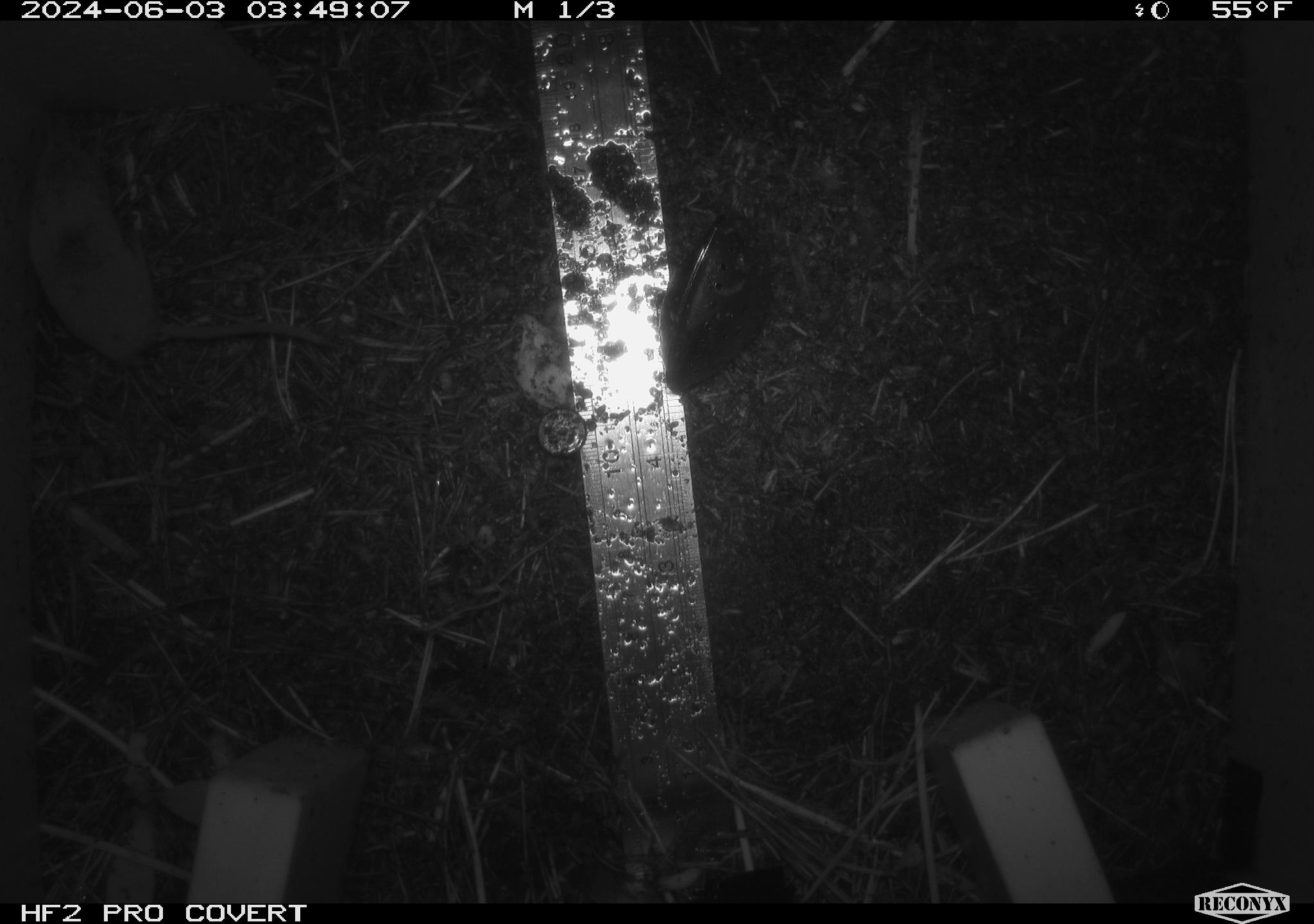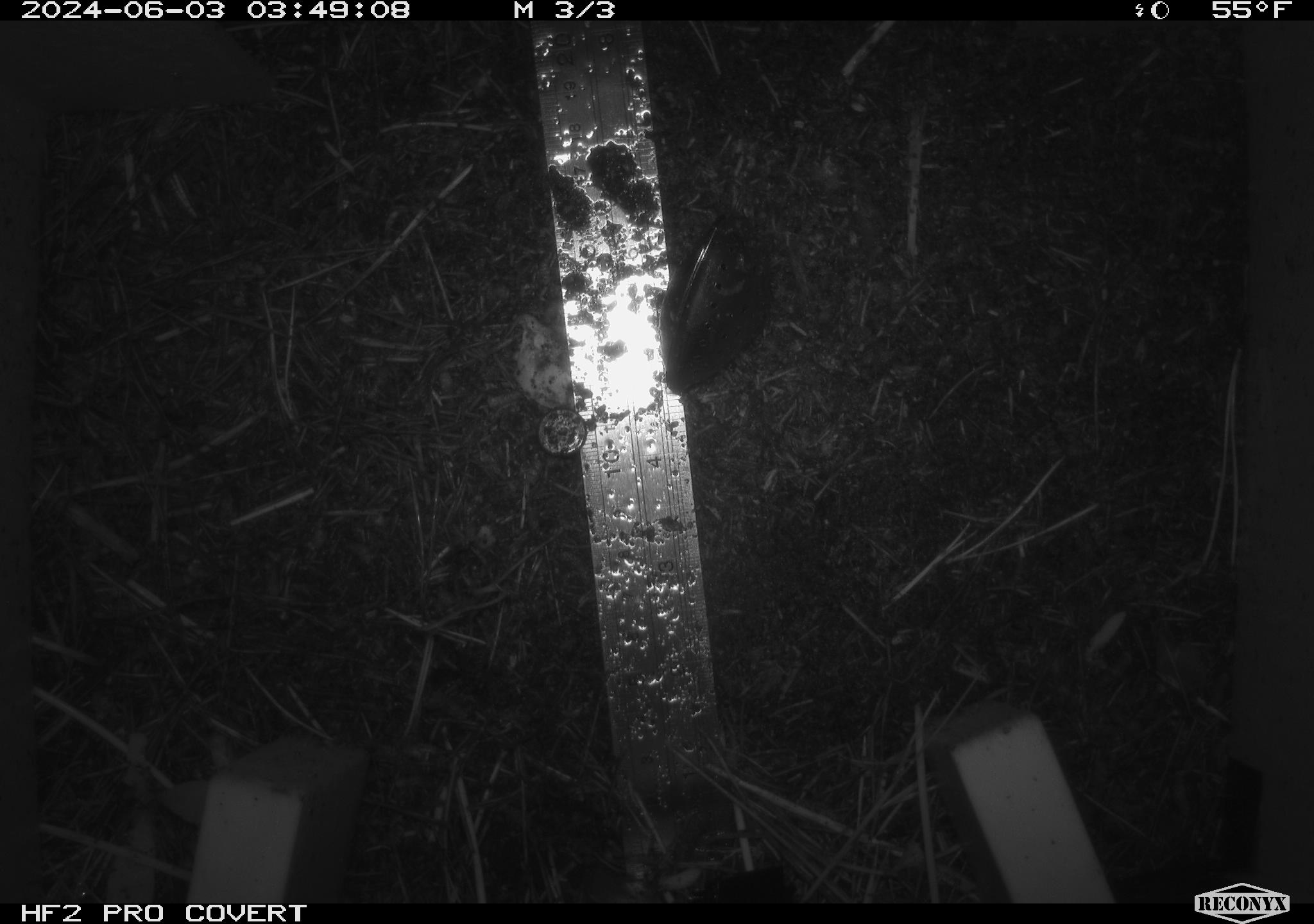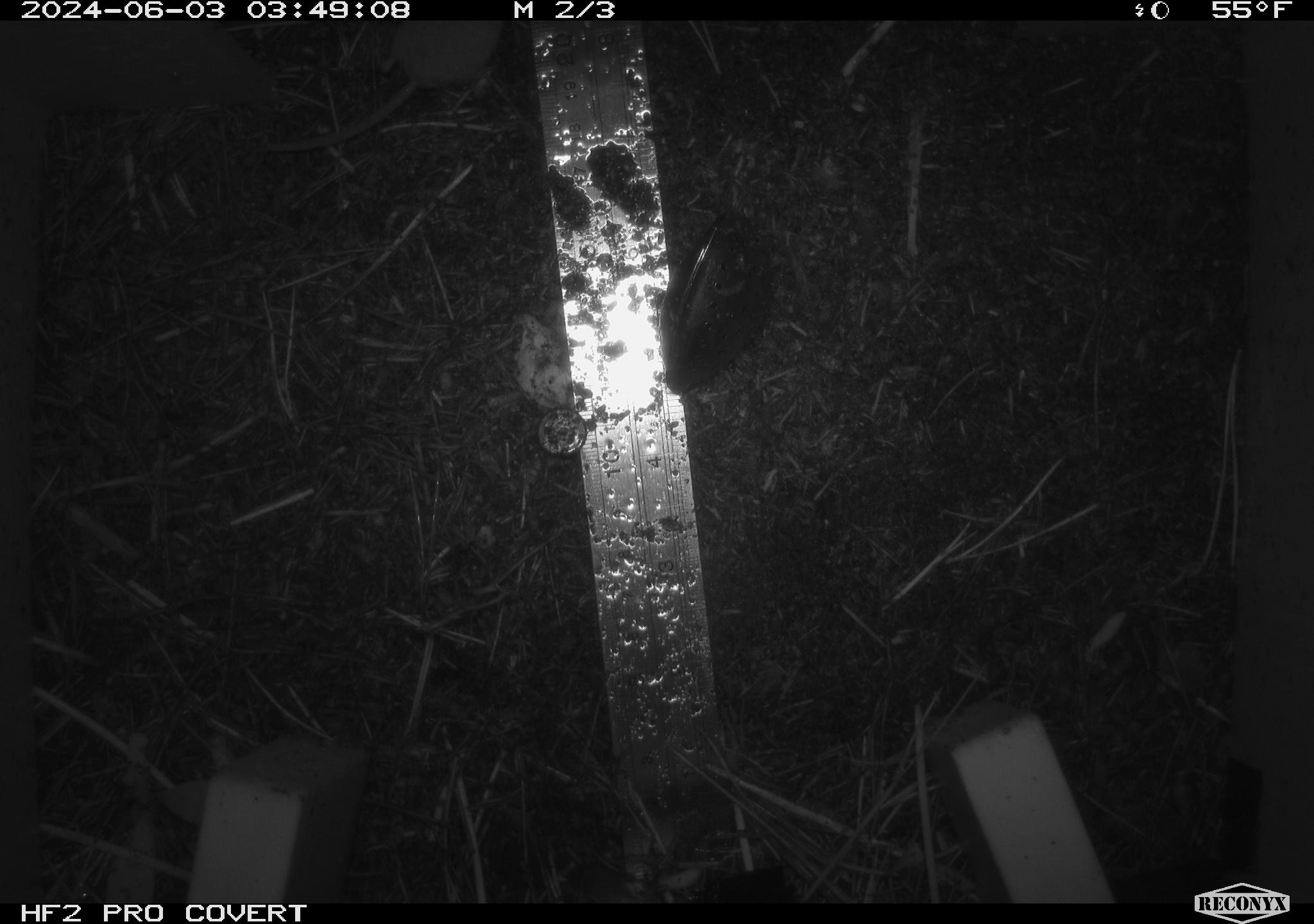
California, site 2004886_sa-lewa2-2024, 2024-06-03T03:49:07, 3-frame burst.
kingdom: Animalia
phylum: Chordata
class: Mammalia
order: Eulipotyphla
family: Soricidae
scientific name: Soricidae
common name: shrews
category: soricidae family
Soricidae family (shrews) (Soricidae).